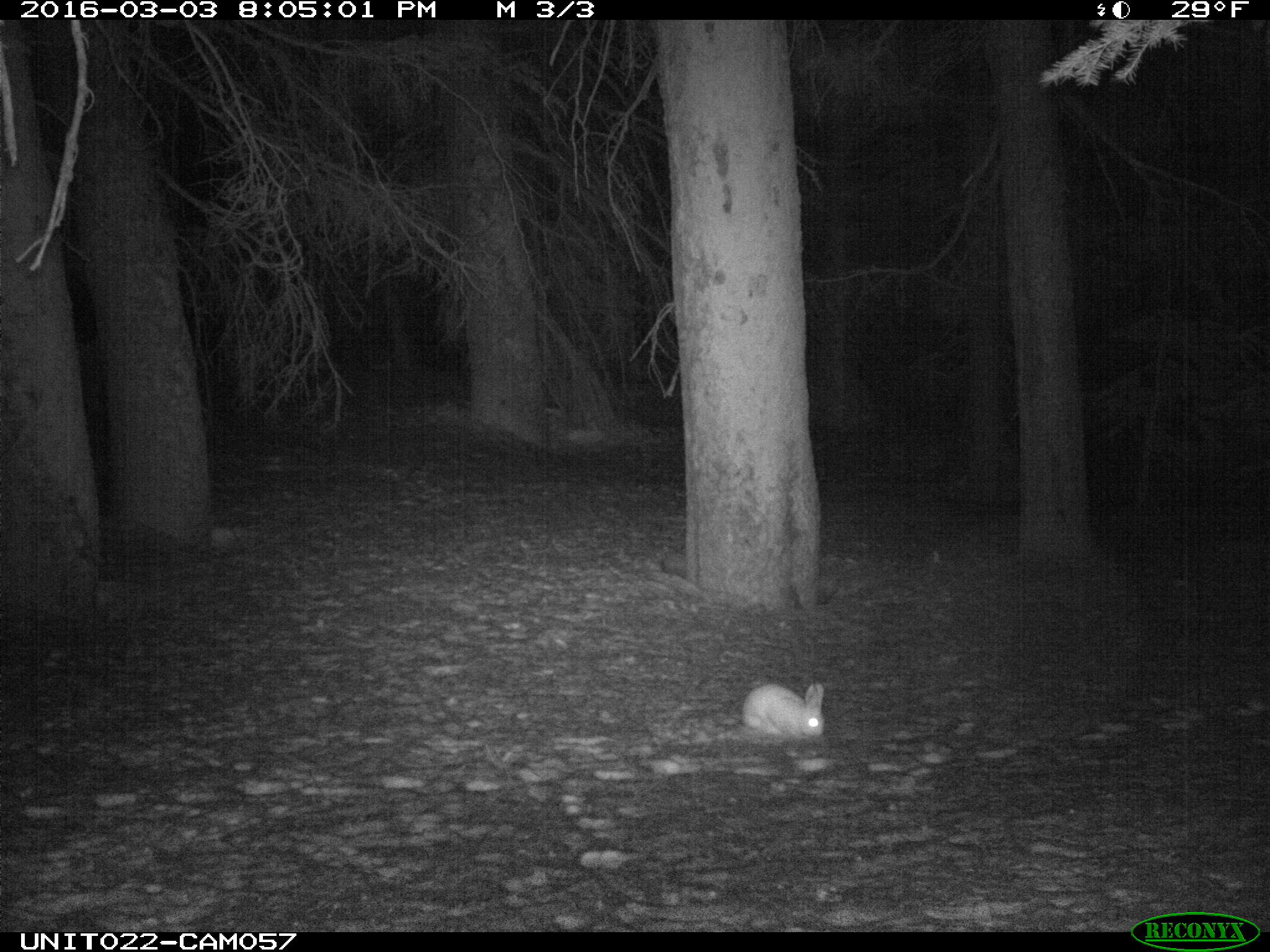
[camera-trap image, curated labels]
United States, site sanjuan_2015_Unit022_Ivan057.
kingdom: Animalia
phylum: Chordata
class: Mammalia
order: Lagomorpha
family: Leporidae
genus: Lepus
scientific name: Lepus americanus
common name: snowshoe hare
Lepus americanus (snowshoe hare).